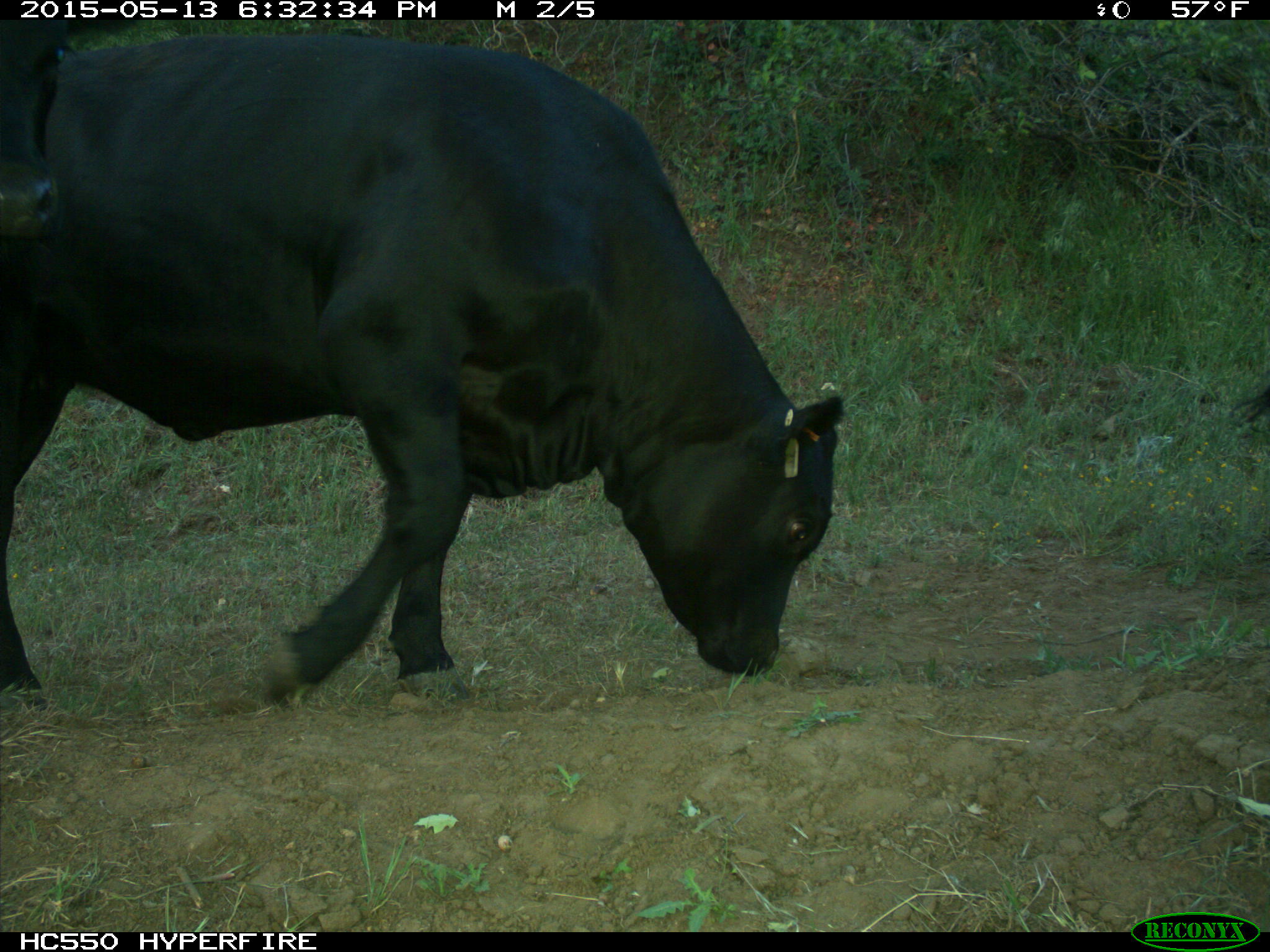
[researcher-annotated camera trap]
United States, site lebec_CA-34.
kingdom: Animalia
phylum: Chordata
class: Mammalia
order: Artiodactyla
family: Bovidae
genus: Bos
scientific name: Bos taurus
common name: domestic cow